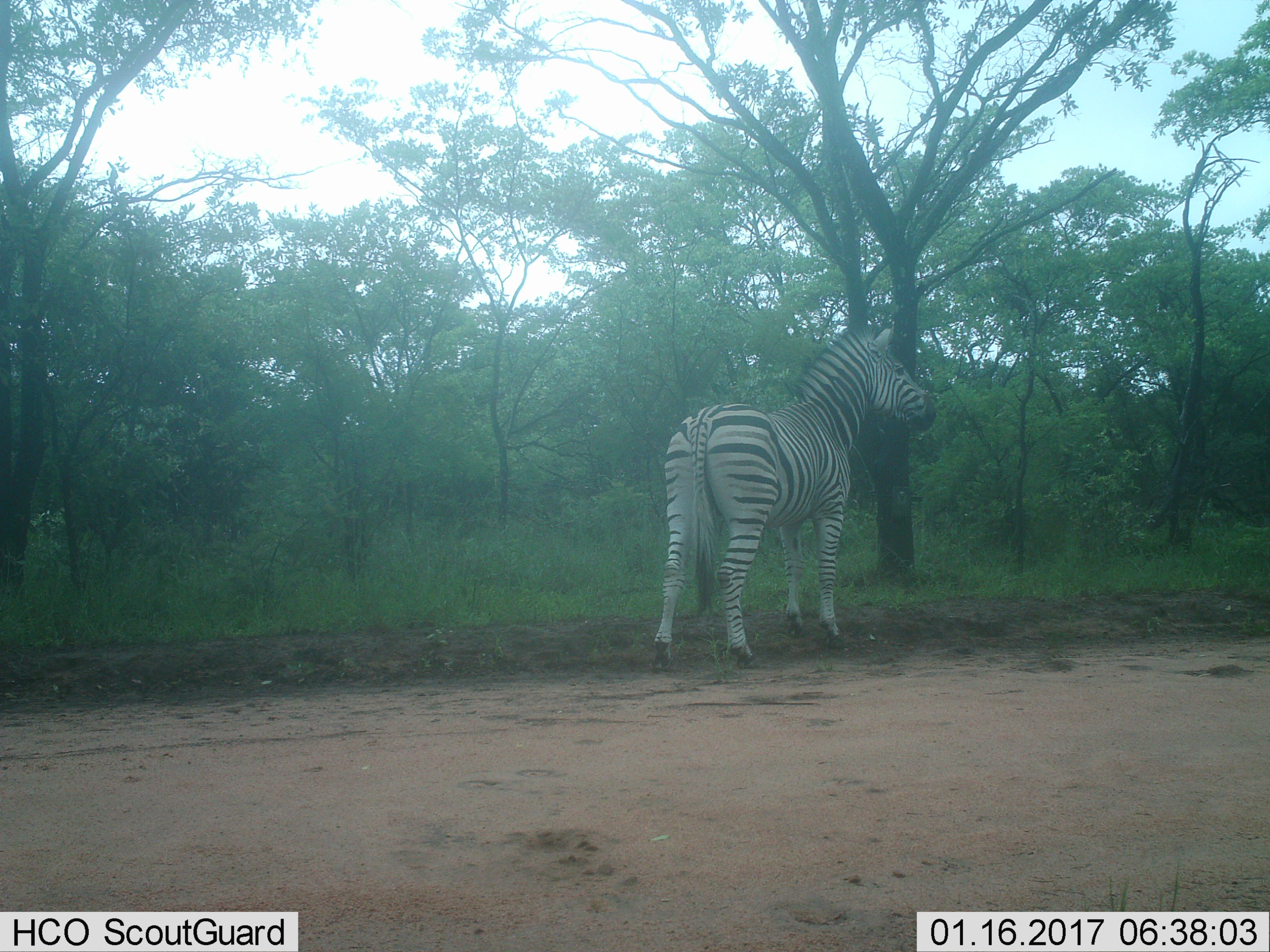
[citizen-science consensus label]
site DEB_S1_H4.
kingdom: Animalia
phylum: Chordata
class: Mammalia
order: Perissodactyla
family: Equidae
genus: Equus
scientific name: Equus quagga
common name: plains zebra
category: zebraplains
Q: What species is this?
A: Zebraplains (plains zebra) (Equus quagga).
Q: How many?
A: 1.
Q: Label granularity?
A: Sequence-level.